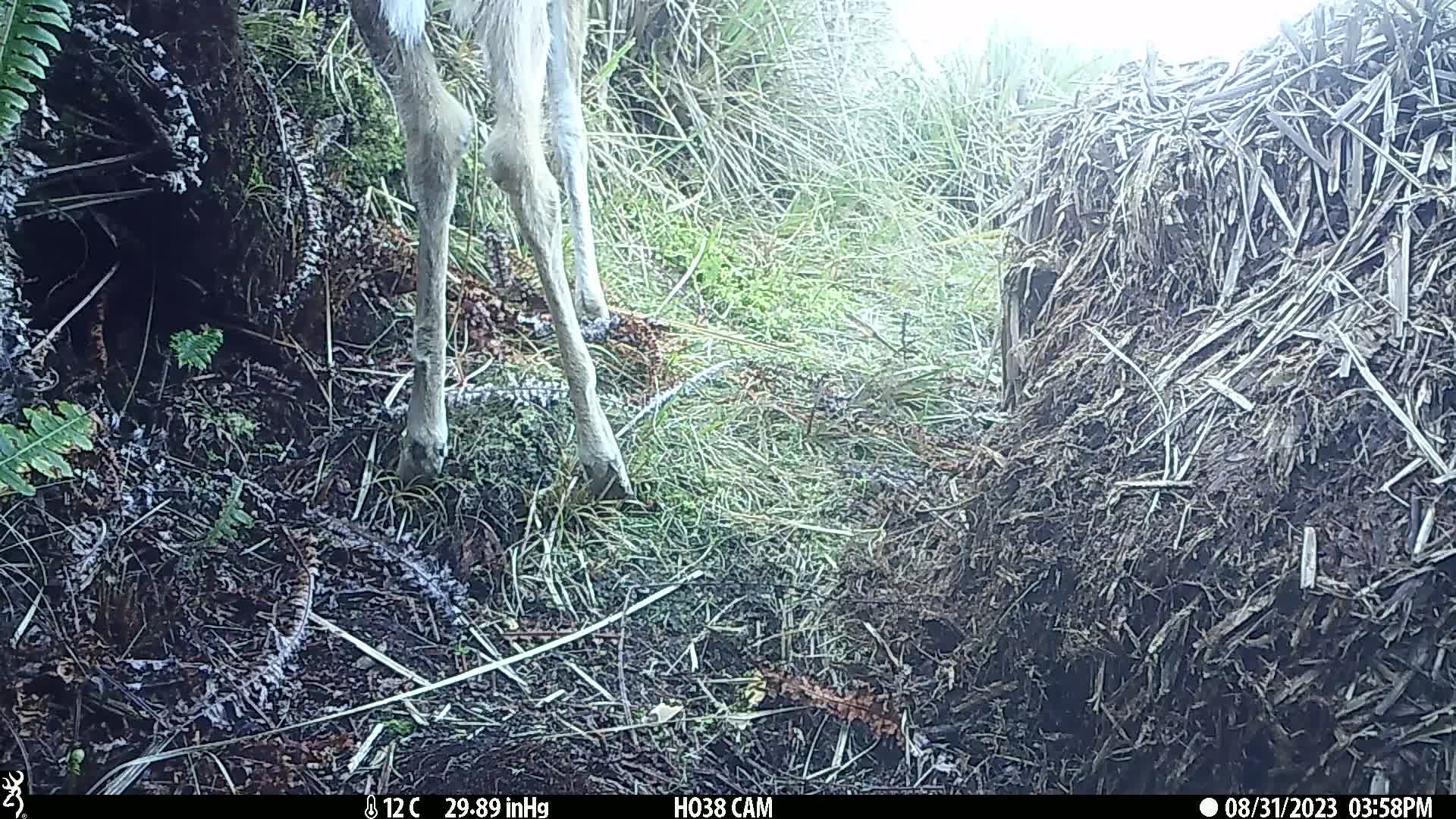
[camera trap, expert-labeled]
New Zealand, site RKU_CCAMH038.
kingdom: Animalia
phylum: Chordata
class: Mammalia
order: Artiodactyla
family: Cervidae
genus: Odocoileus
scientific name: Odocoileus virginianus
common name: white-tailed deer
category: white tailed deer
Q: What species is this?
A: White tailed deer (white-tailed deer) (Odocoileus virginianus).